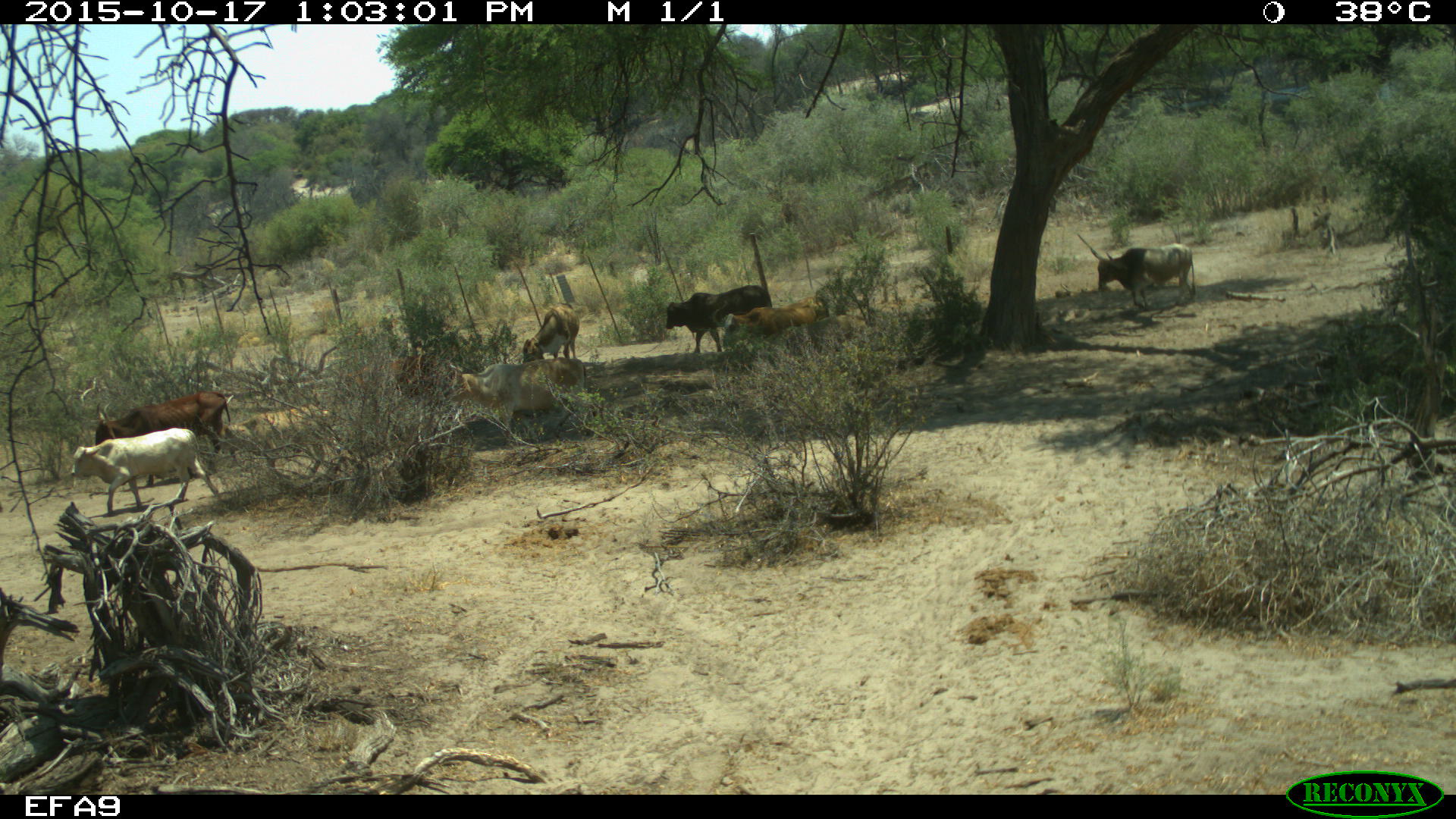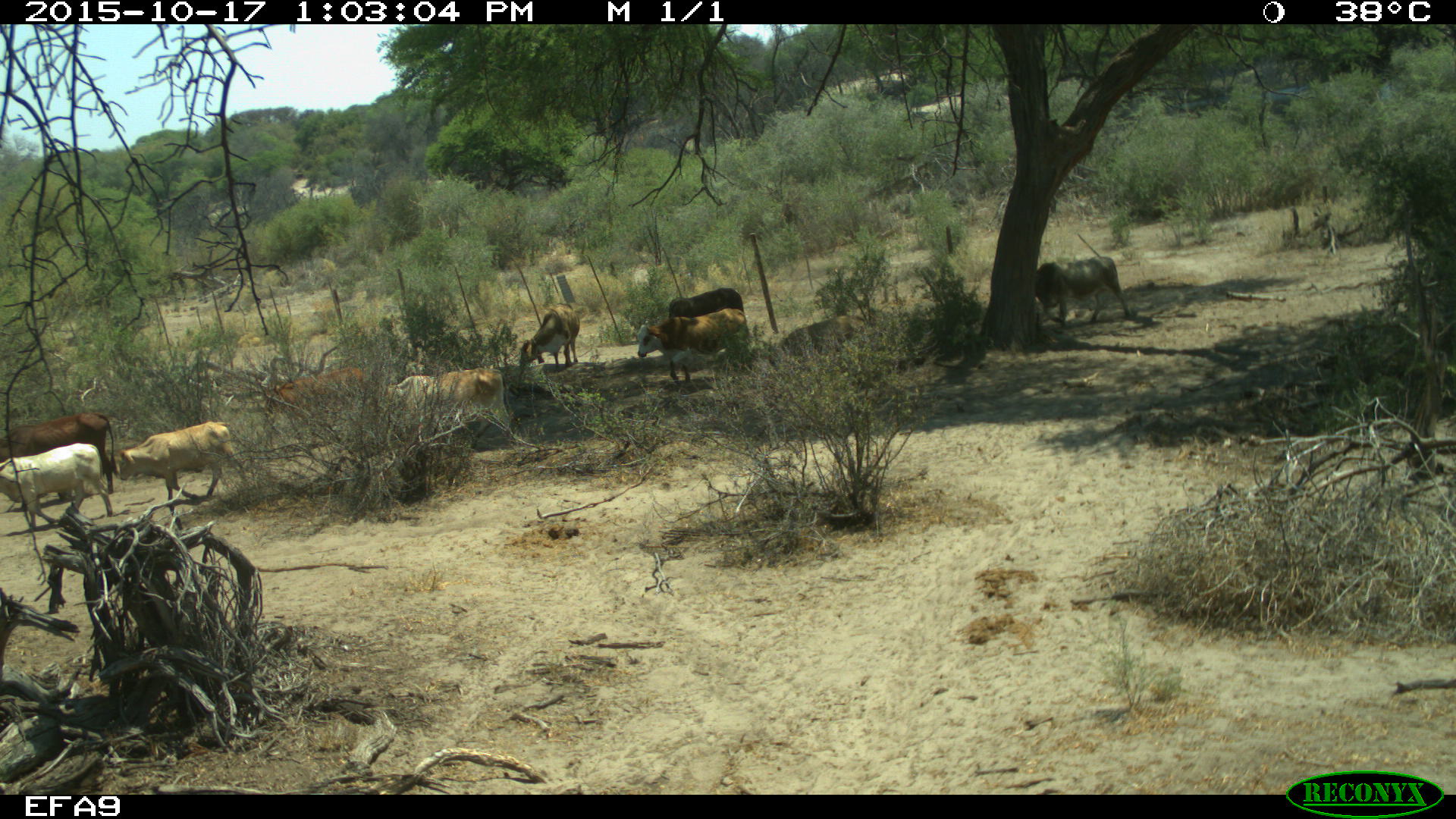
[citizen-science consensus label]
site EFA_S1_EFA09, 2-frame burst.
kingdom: Animalia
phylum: Chordata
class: Mammalia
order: Artiodactyla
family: Bovidae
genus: Bos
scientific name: Bos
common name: cattle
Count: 9.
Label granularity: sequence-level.